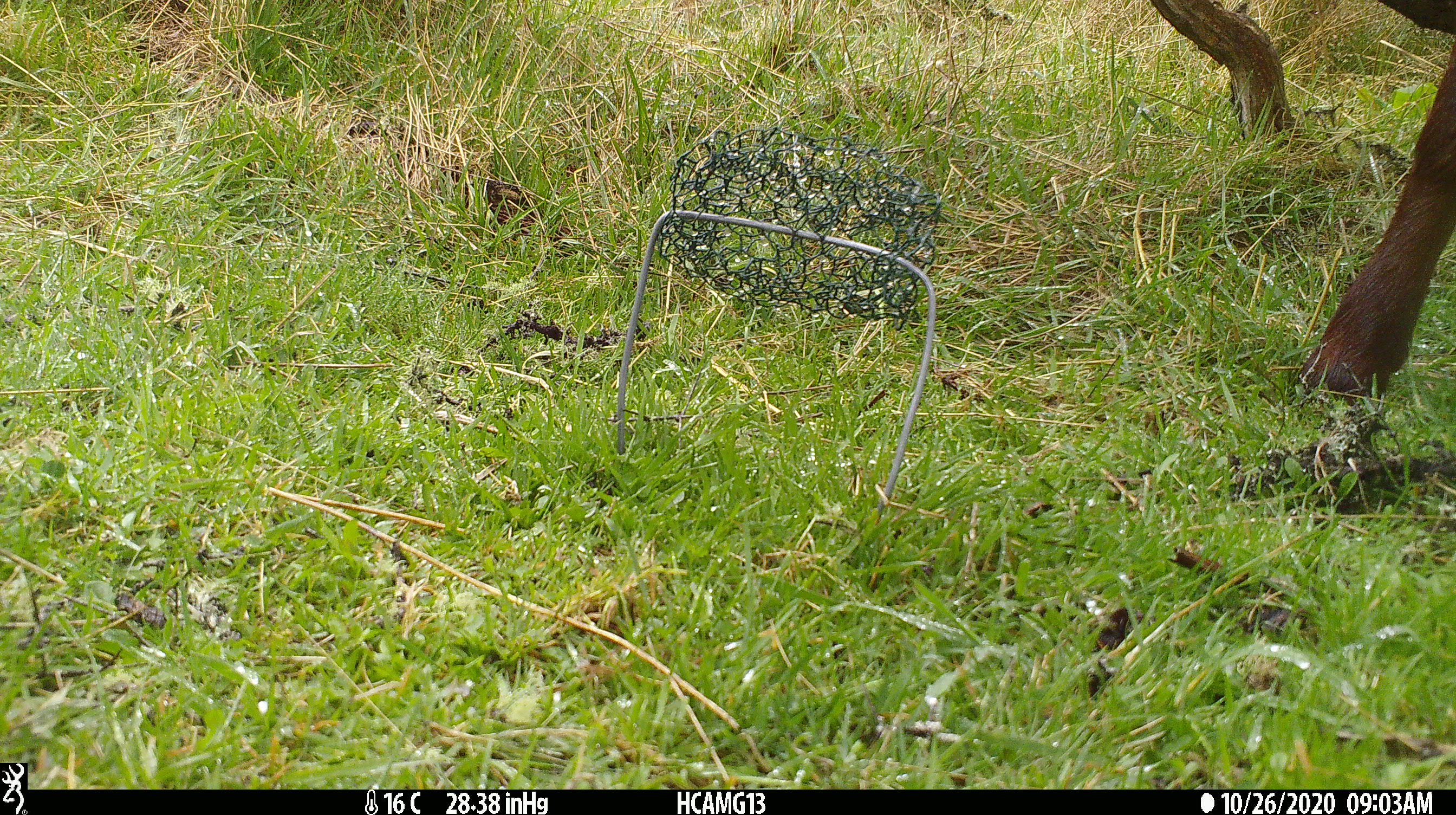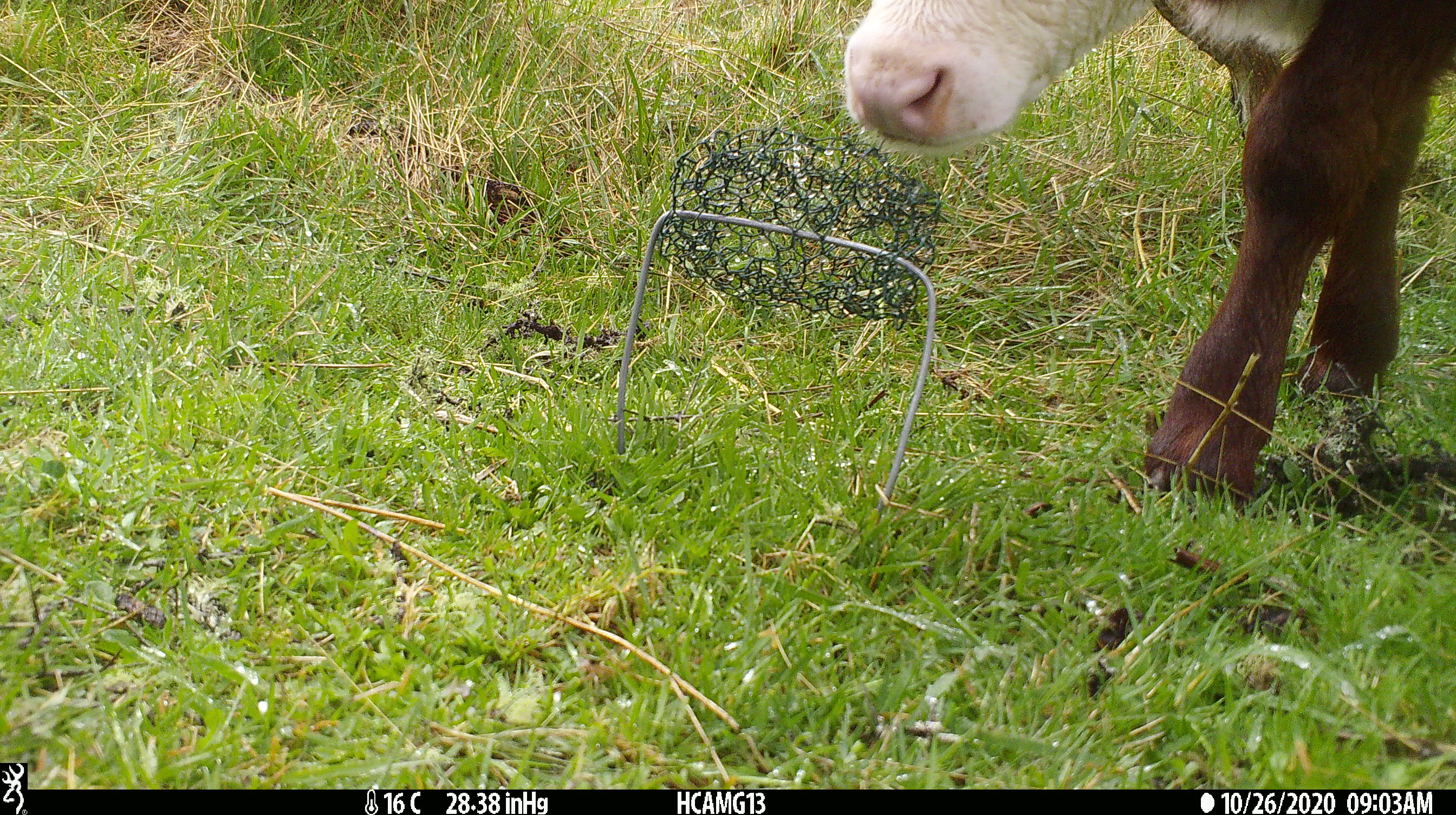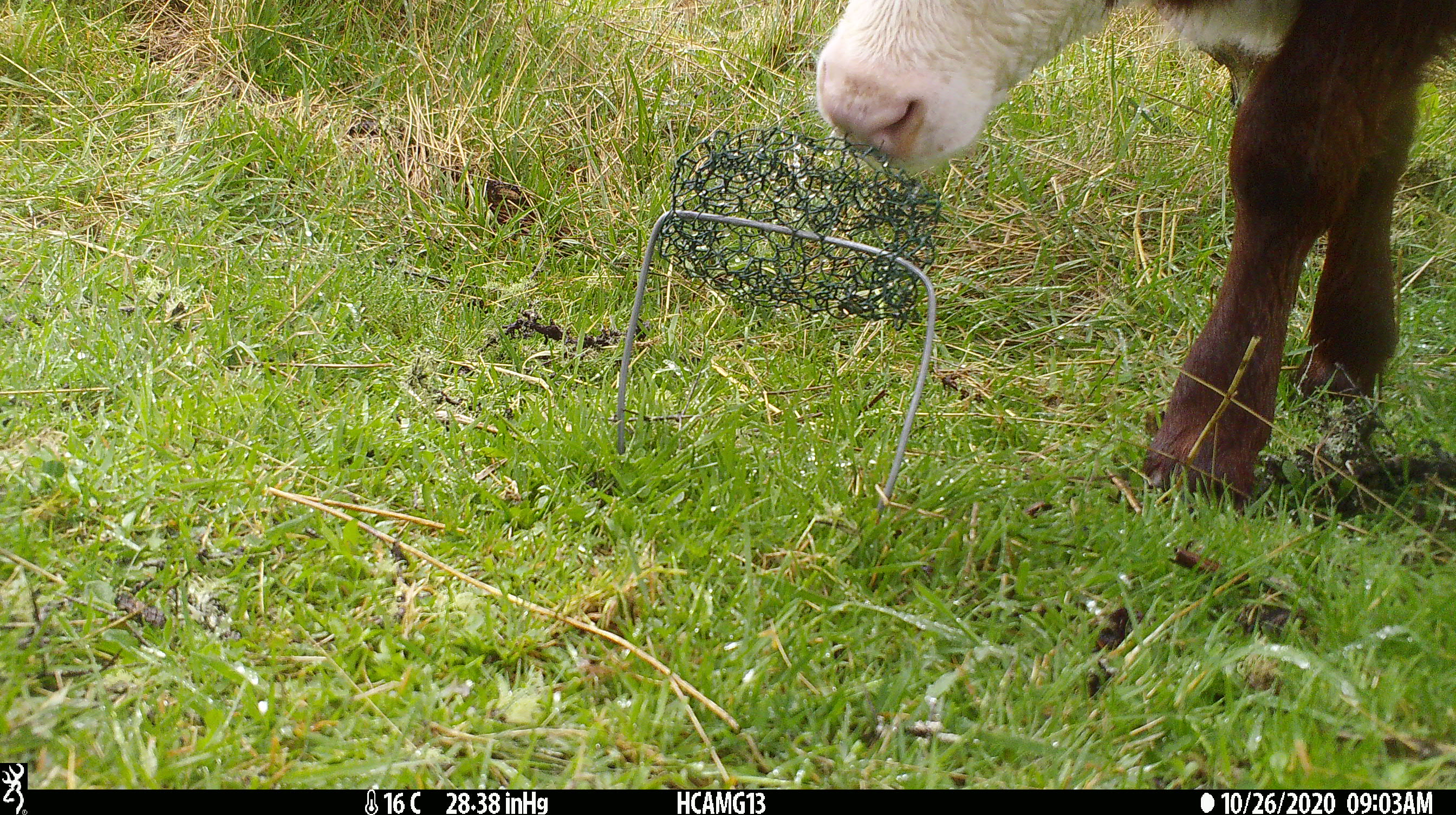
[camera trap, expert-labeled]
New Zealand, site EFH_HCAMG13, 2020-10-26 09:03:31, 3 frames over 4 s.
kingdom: Animalia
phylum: Chordata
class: Mammalia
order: Artiodactyla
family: Bovidae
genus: Bos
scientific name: Bos taurus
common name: domestic cow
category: cow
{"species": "cow (domestic cow) (Bos taurus)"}